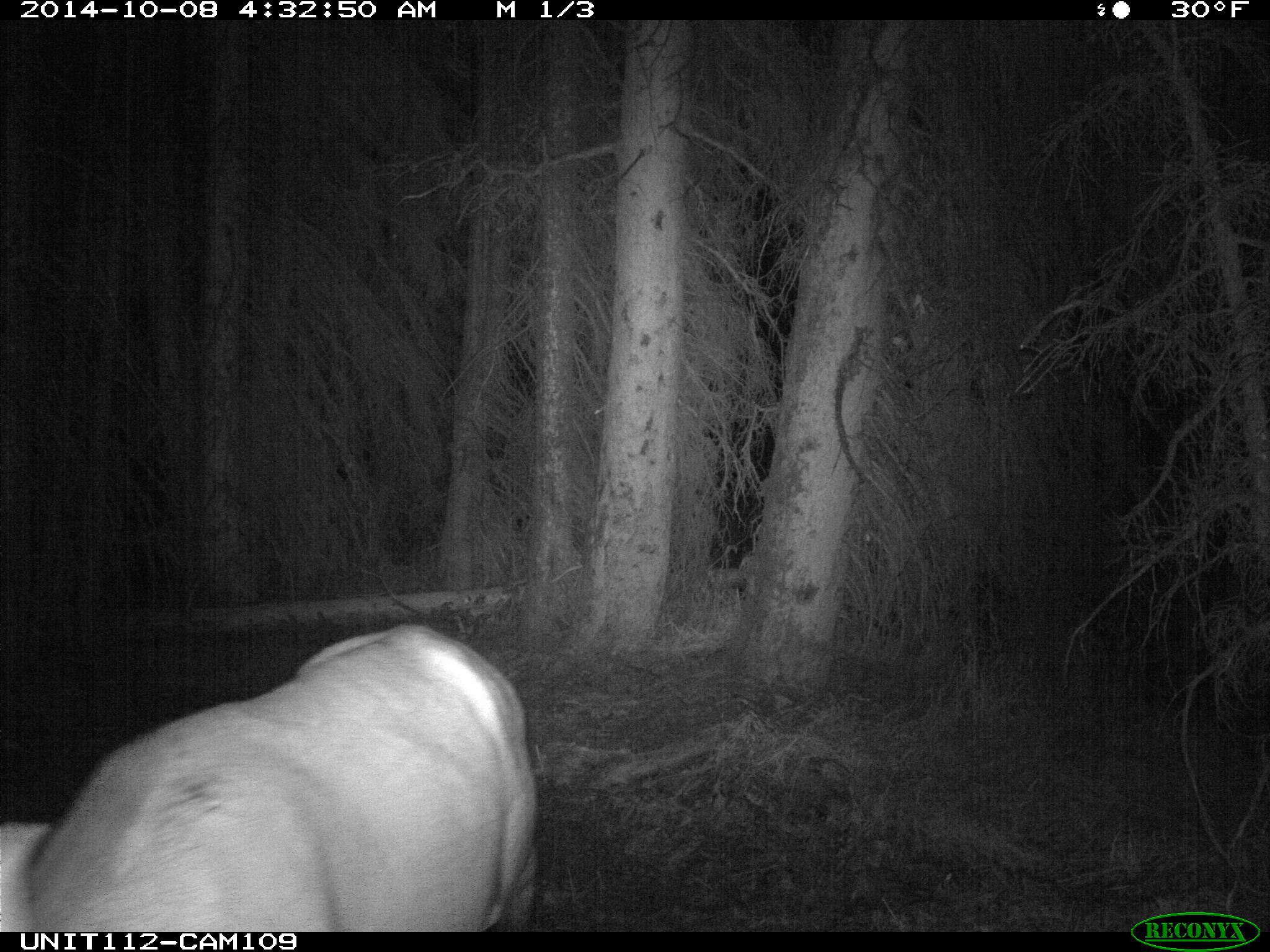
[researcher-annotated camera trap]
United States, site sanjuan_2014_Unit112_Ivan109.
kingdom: Animalia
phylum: Chordata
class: Mammalia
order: Artiodactyla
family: Cervidae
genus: Cervus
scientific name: Cervus elaphus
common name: red deer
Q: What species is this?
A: Cervus elaphus (red deer).